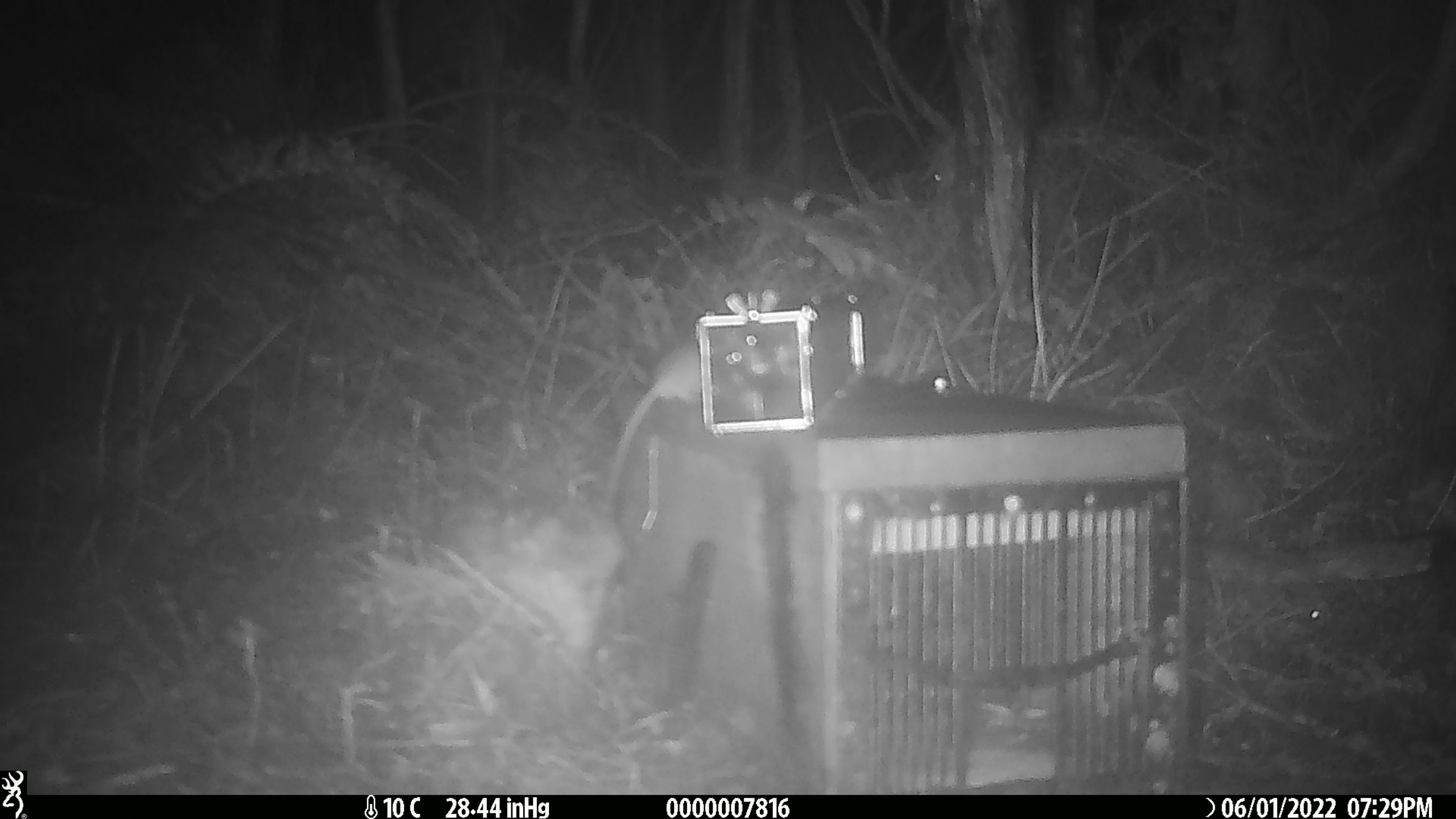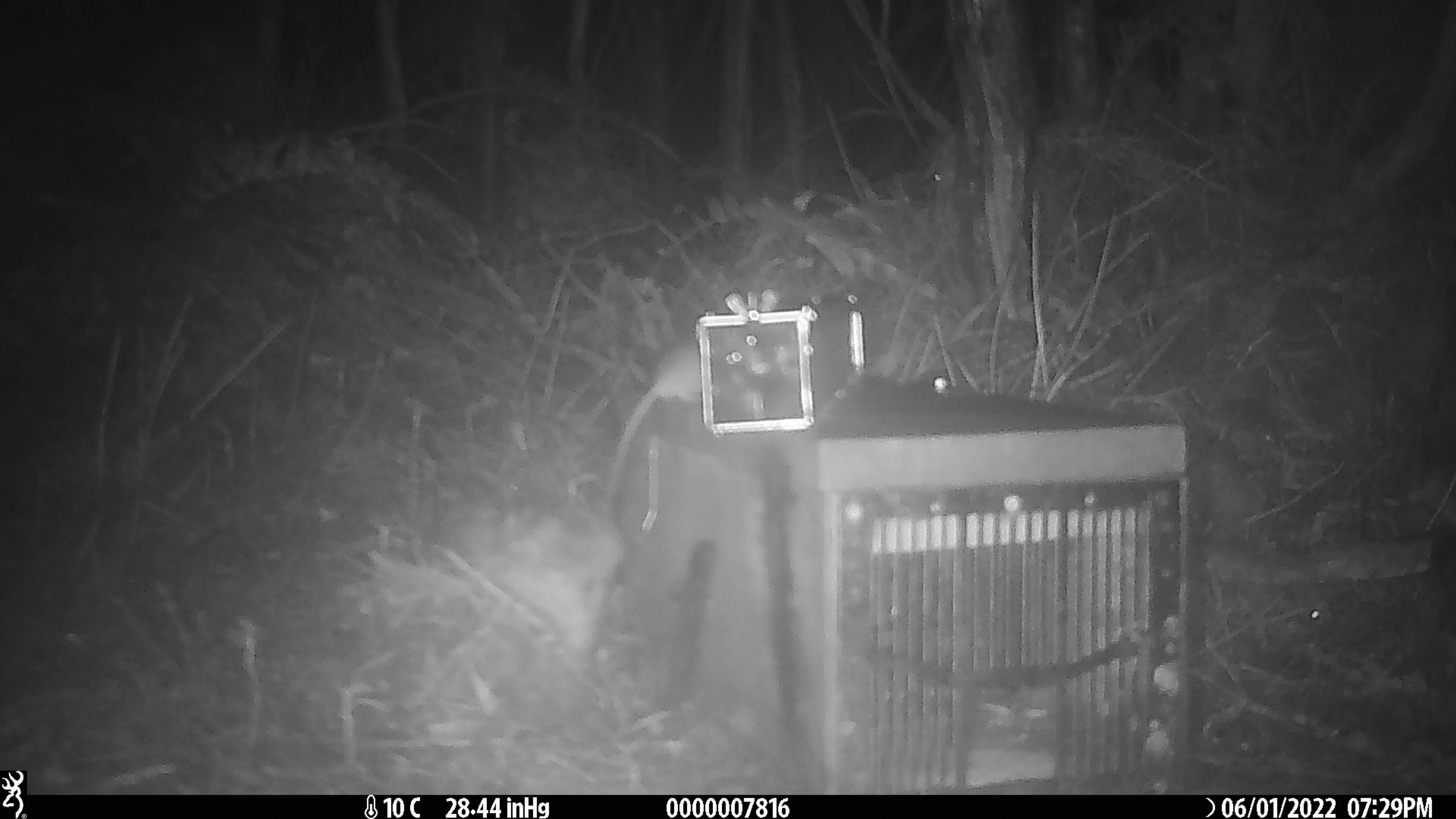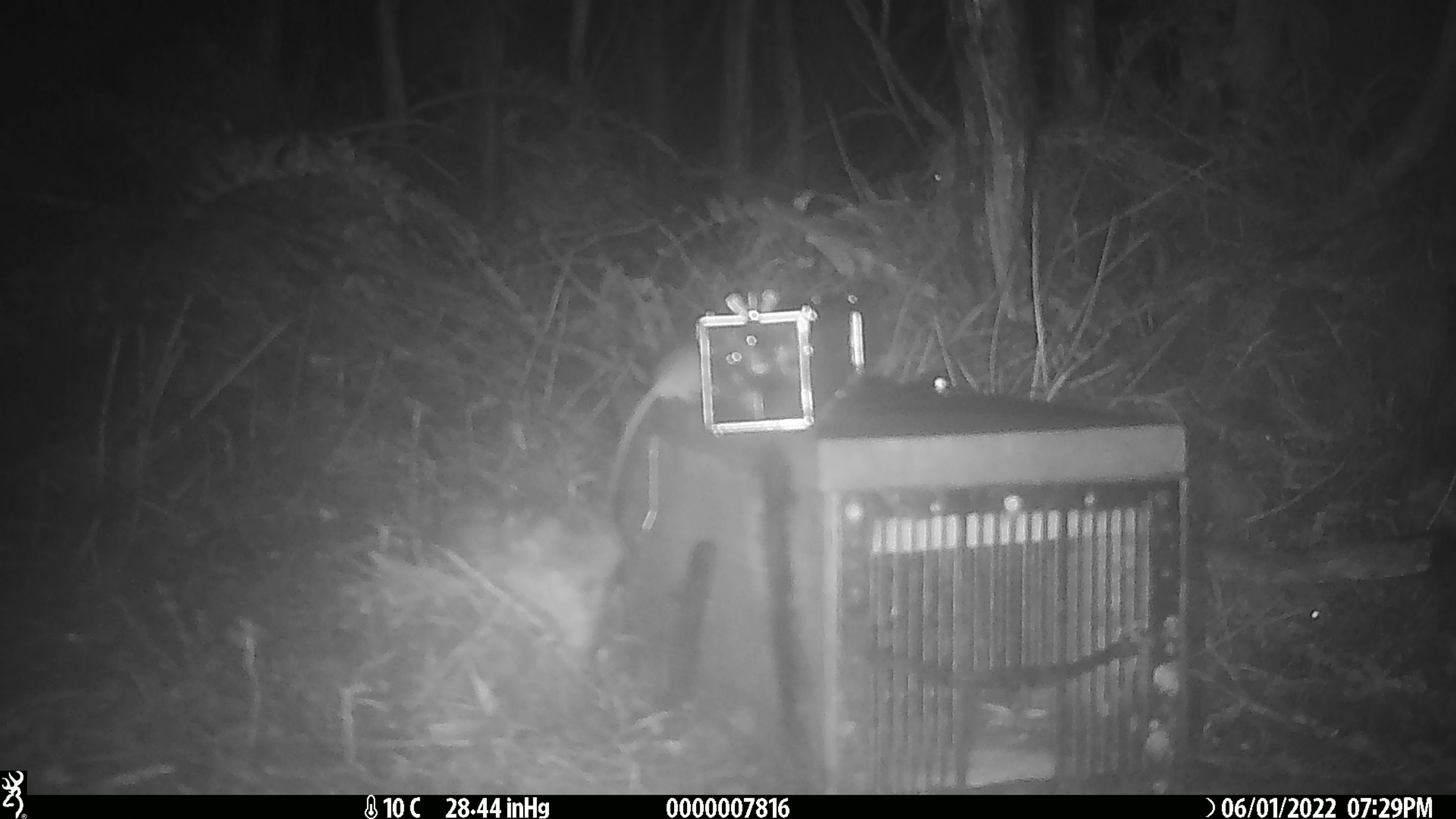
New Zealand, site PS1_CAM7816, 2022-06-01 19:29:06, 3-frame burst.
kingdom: Animalia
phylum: Chordata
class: Mammalia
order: Rodentia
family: Muridae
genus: Mus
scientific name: Mus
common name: mouse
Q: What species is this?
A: Mouse (Mus).